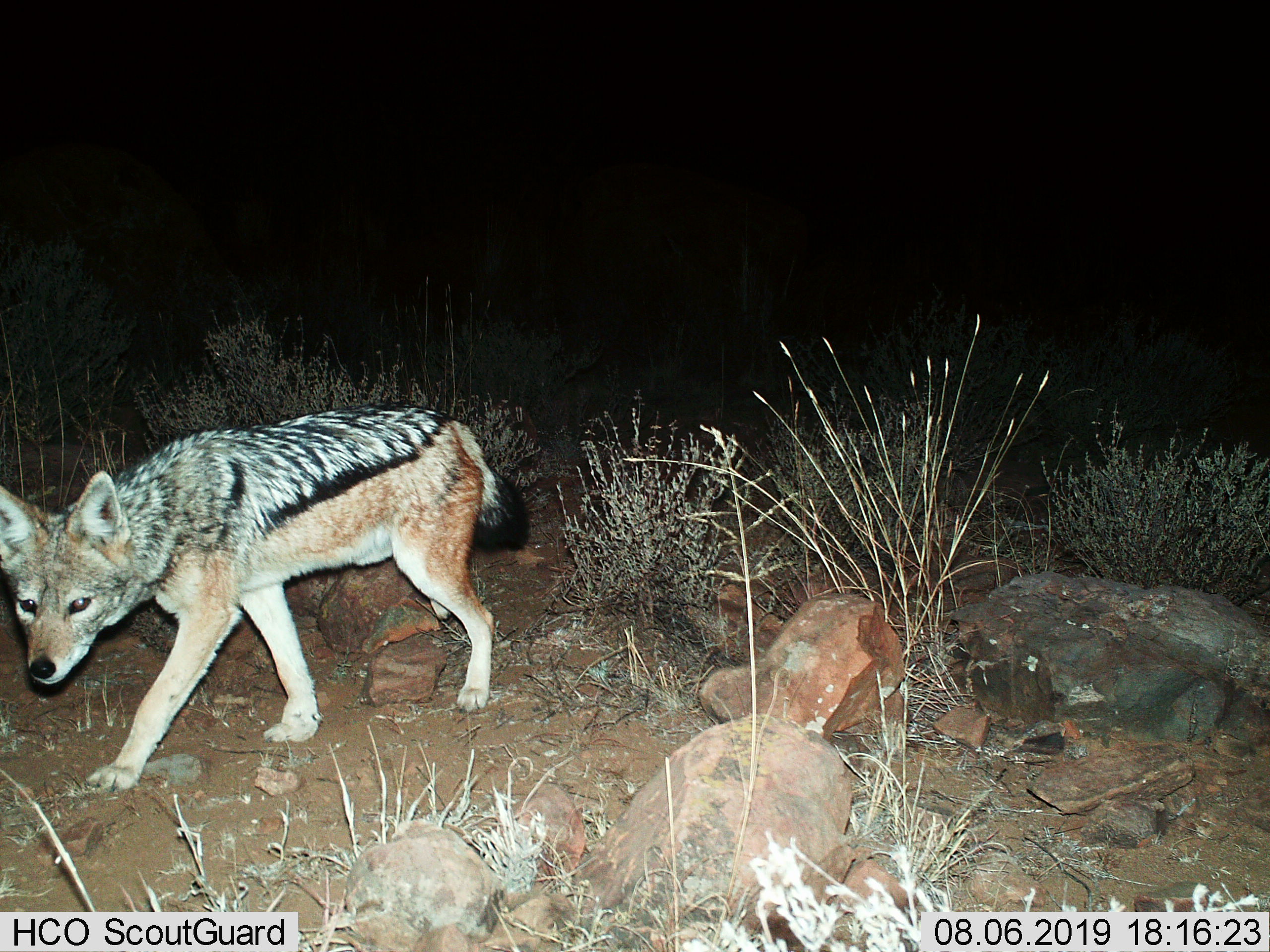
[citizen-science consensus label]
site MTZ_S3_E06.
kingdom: Animalia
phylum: Chordata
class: Mammalia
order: Carnivora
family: Canidae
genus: Lupulella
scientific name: Lupulella mesomelas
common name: black-backed jackal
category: jackalblackbacked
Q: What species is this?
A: Jackalblackbacked (black-backed jackal) (Lupulella mesomelas).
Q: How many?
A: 1.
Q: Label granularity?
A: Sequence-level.